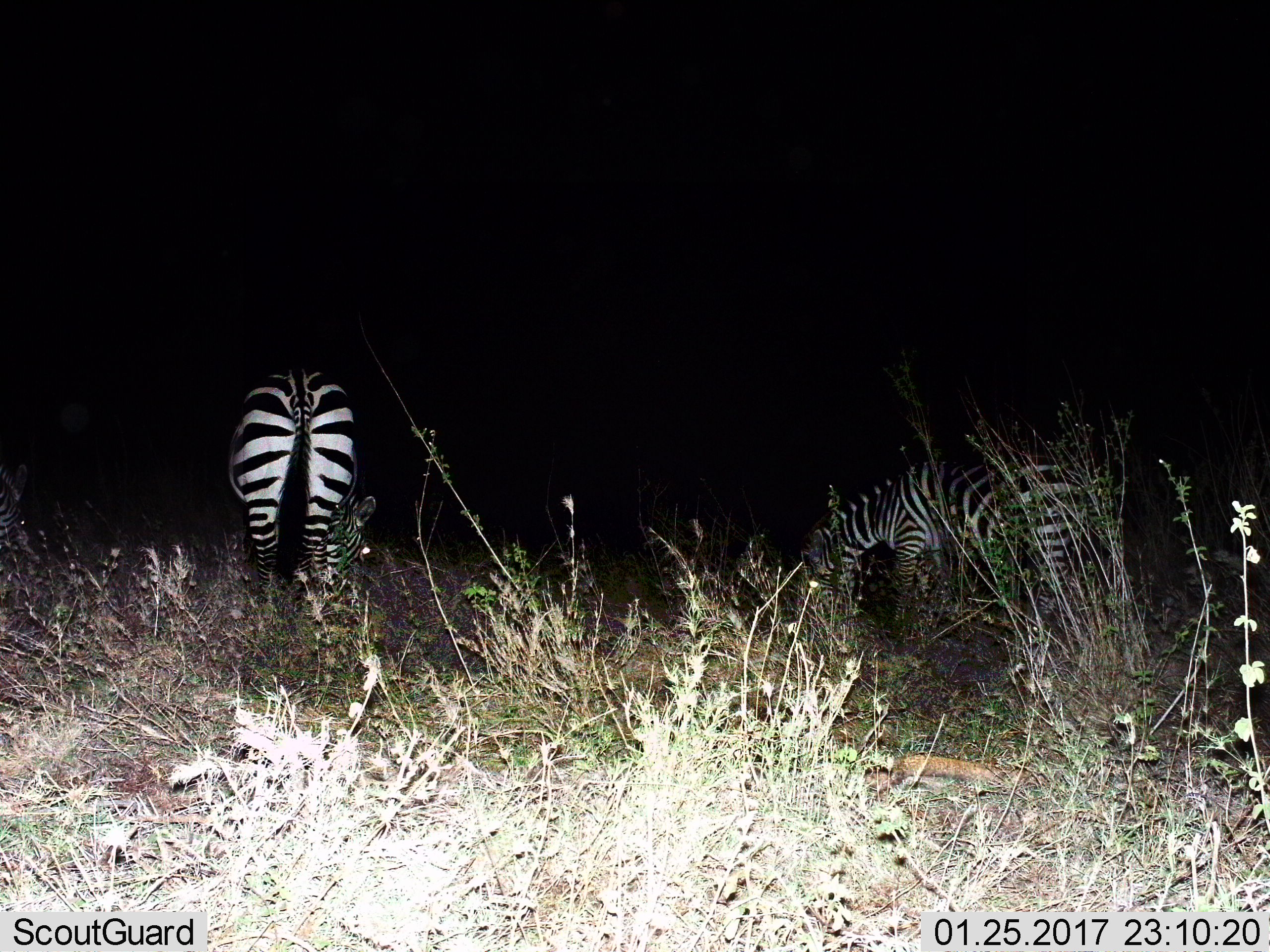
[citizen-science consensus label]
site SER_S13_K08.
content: unidentified animal